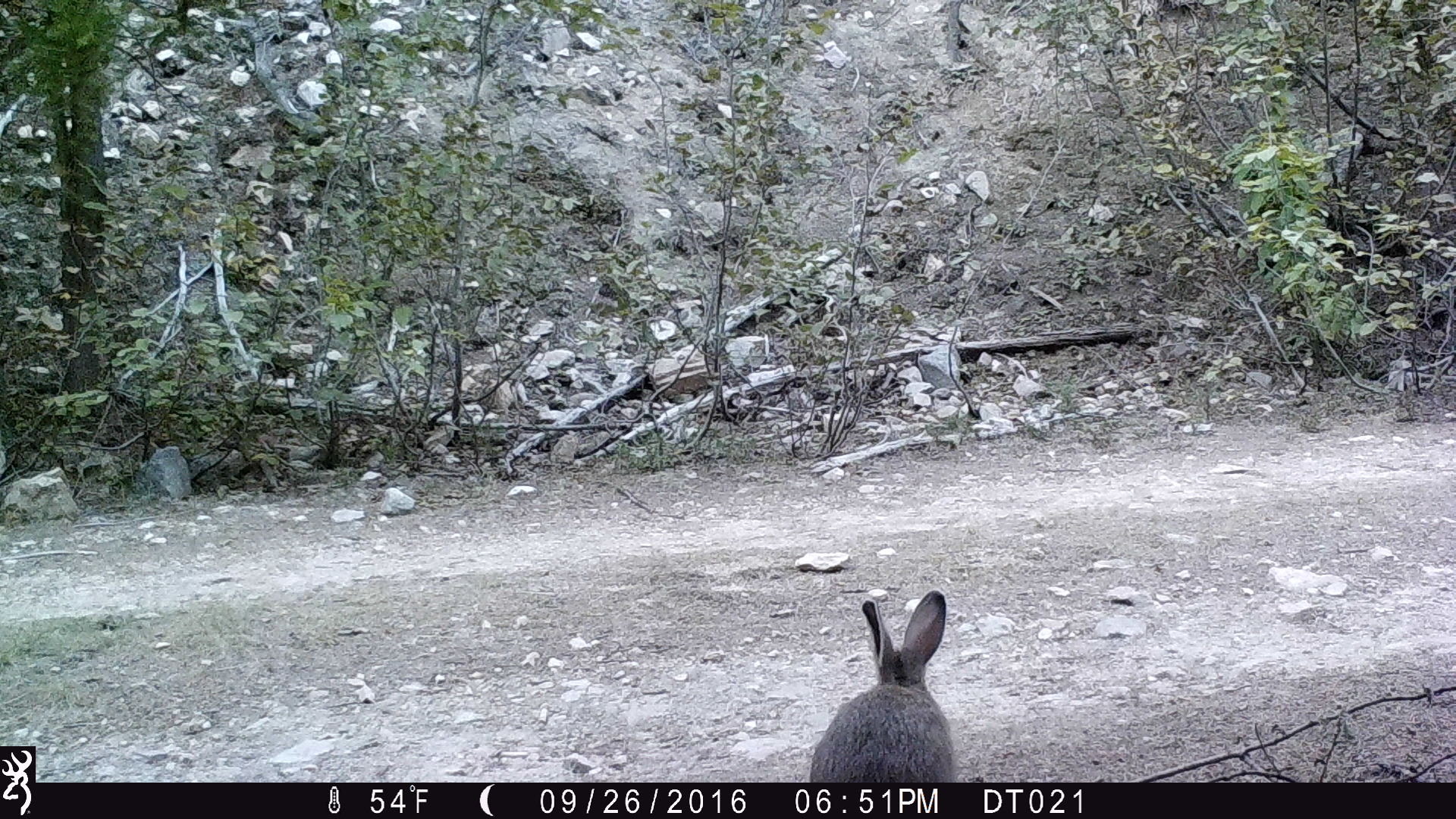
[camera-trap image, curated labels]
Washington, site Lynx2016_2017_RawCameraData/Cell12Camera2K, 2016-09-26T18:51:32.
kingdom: Animalia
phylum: Chordata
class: Mammalia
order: Lagomorpha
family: Leporidae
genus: Lepus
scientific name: Lepus americanus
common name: snowshoe hare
Lepus americanus (snowshoe hare). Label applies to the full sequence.